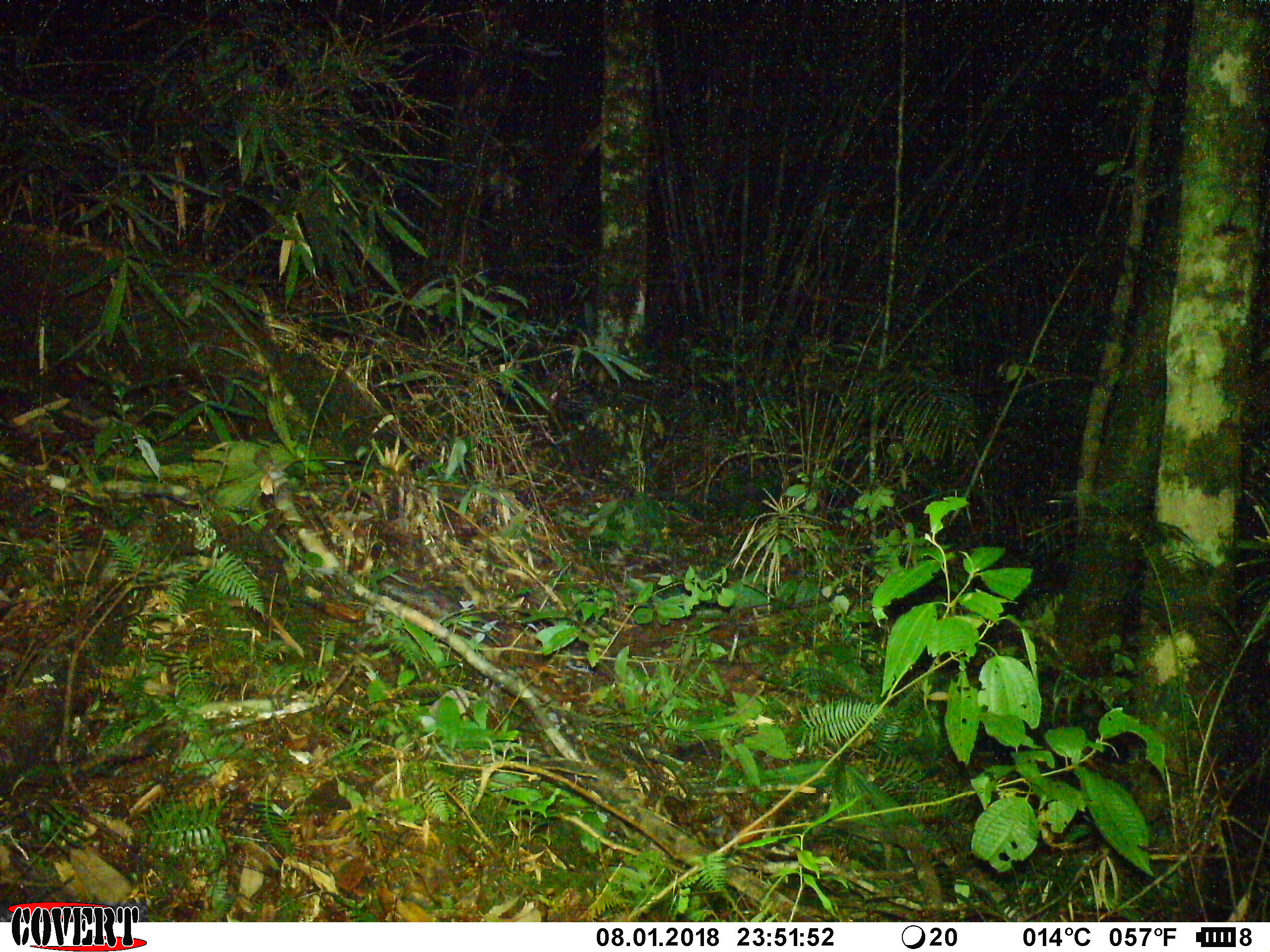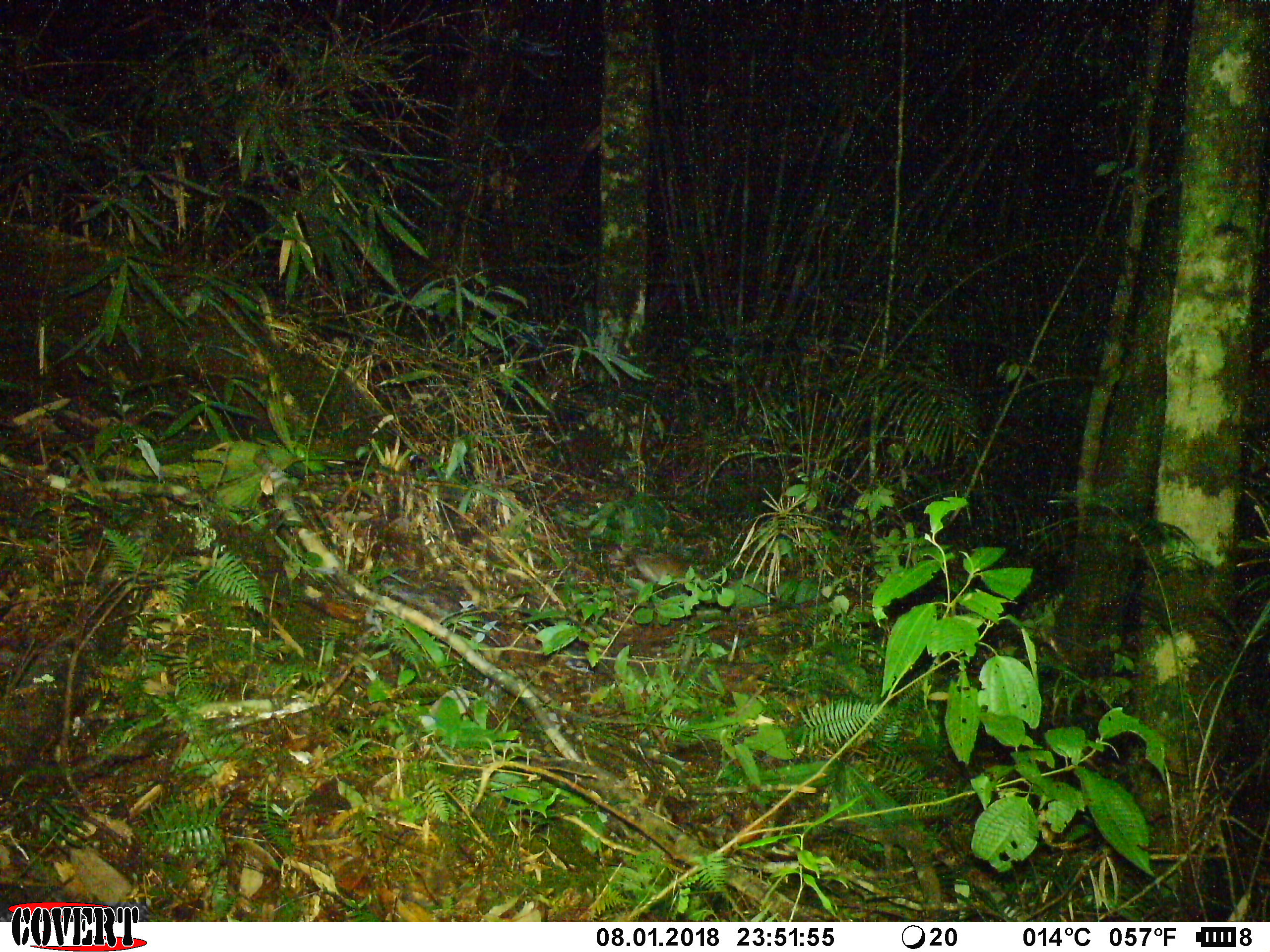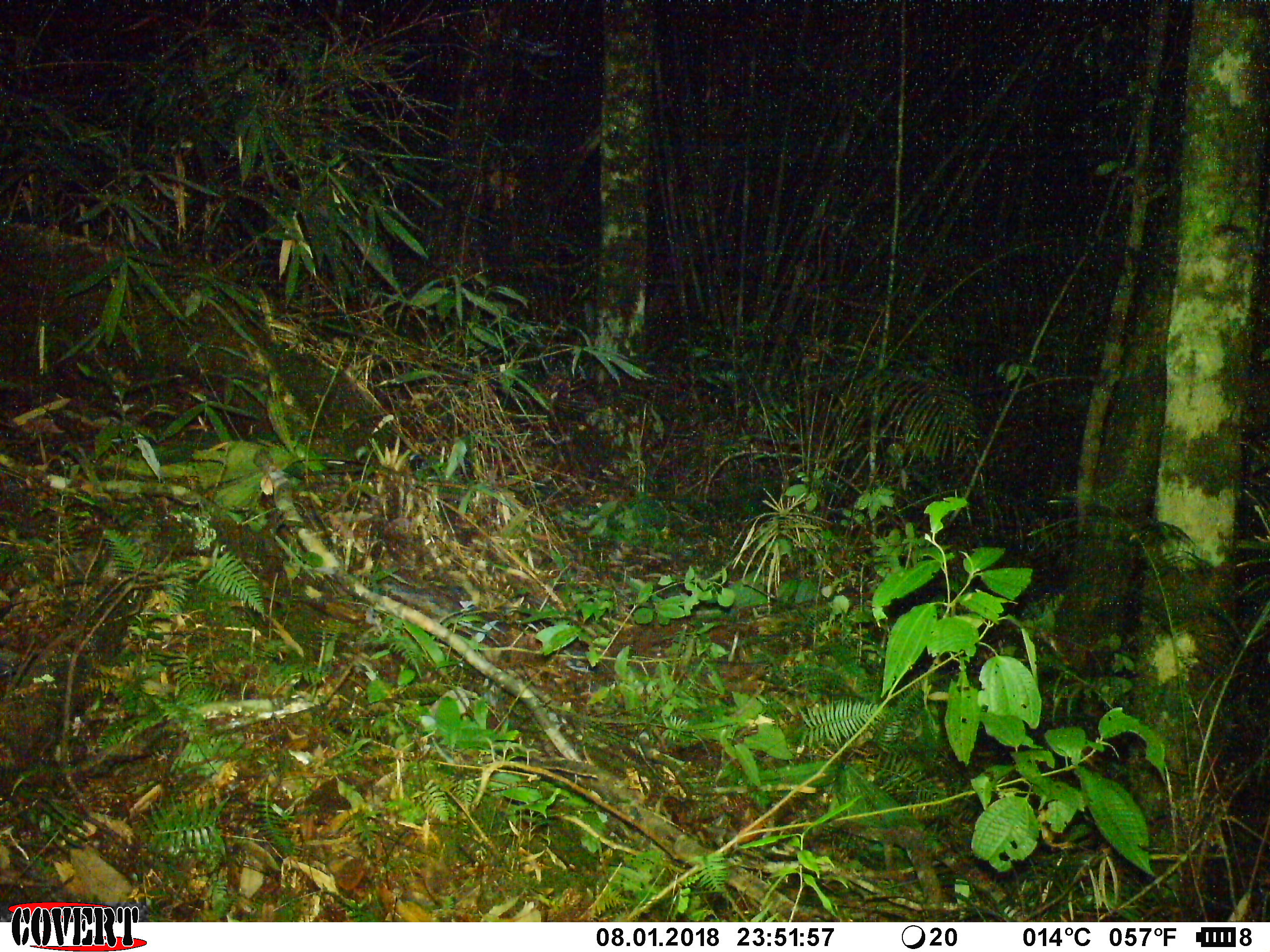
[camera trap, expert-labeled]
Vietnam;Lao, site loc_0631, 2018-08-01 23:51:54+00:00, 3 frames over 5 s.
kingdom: Animalia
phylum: Chordata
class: Mammalia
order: Rodentia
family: Muridae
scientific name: Muridae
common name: old-world mice and rats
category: unidentified murid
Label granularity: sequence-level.